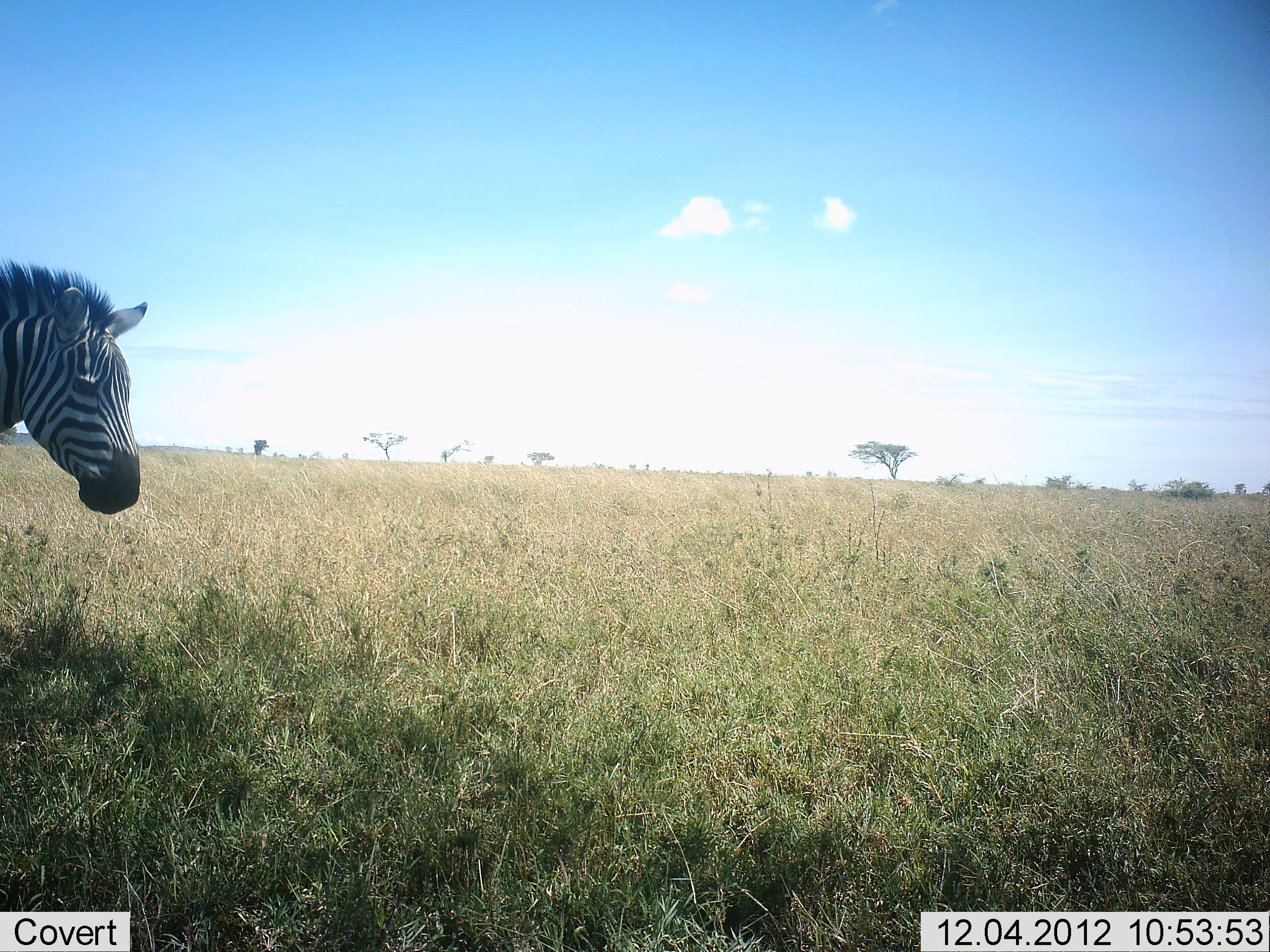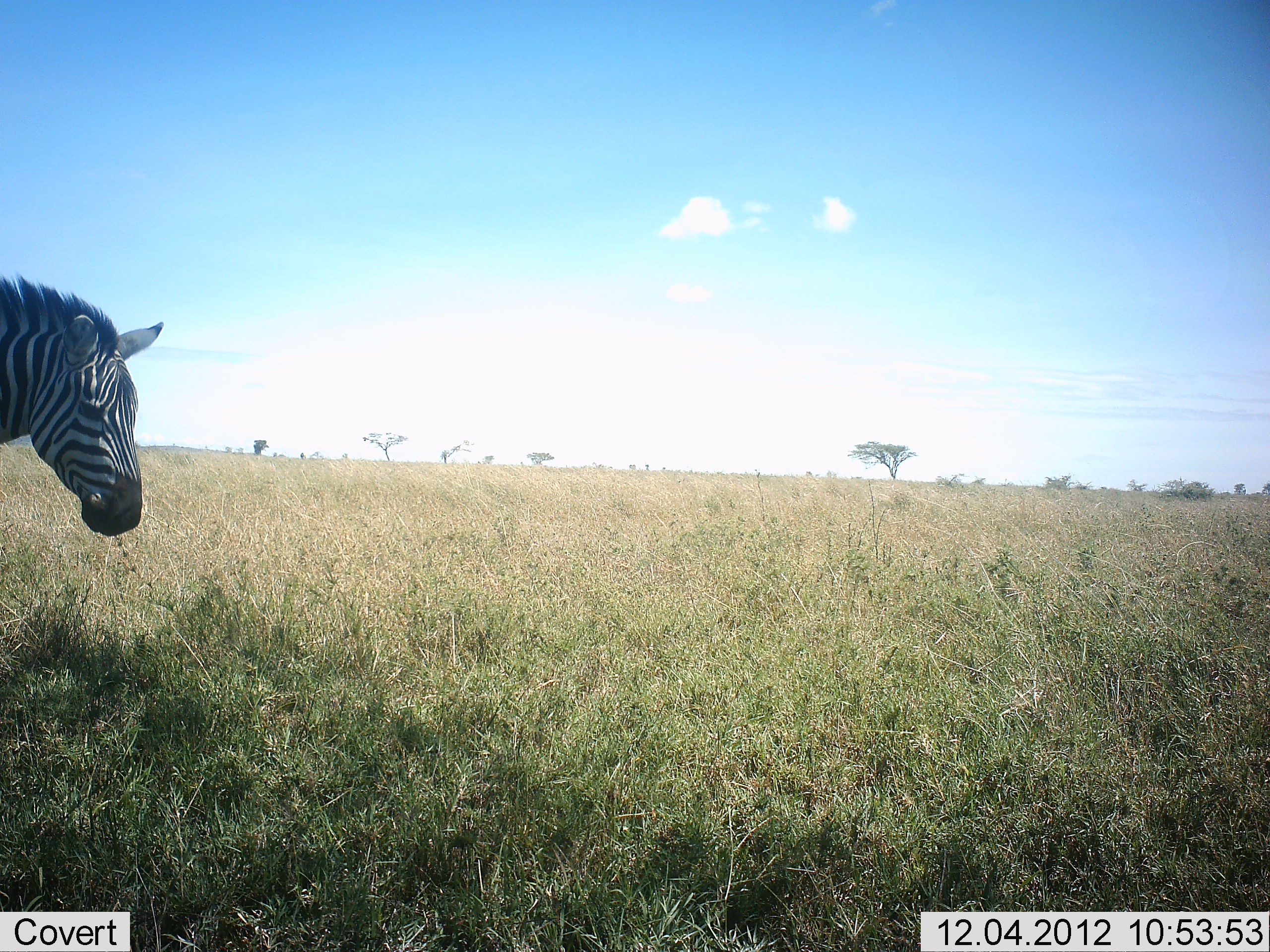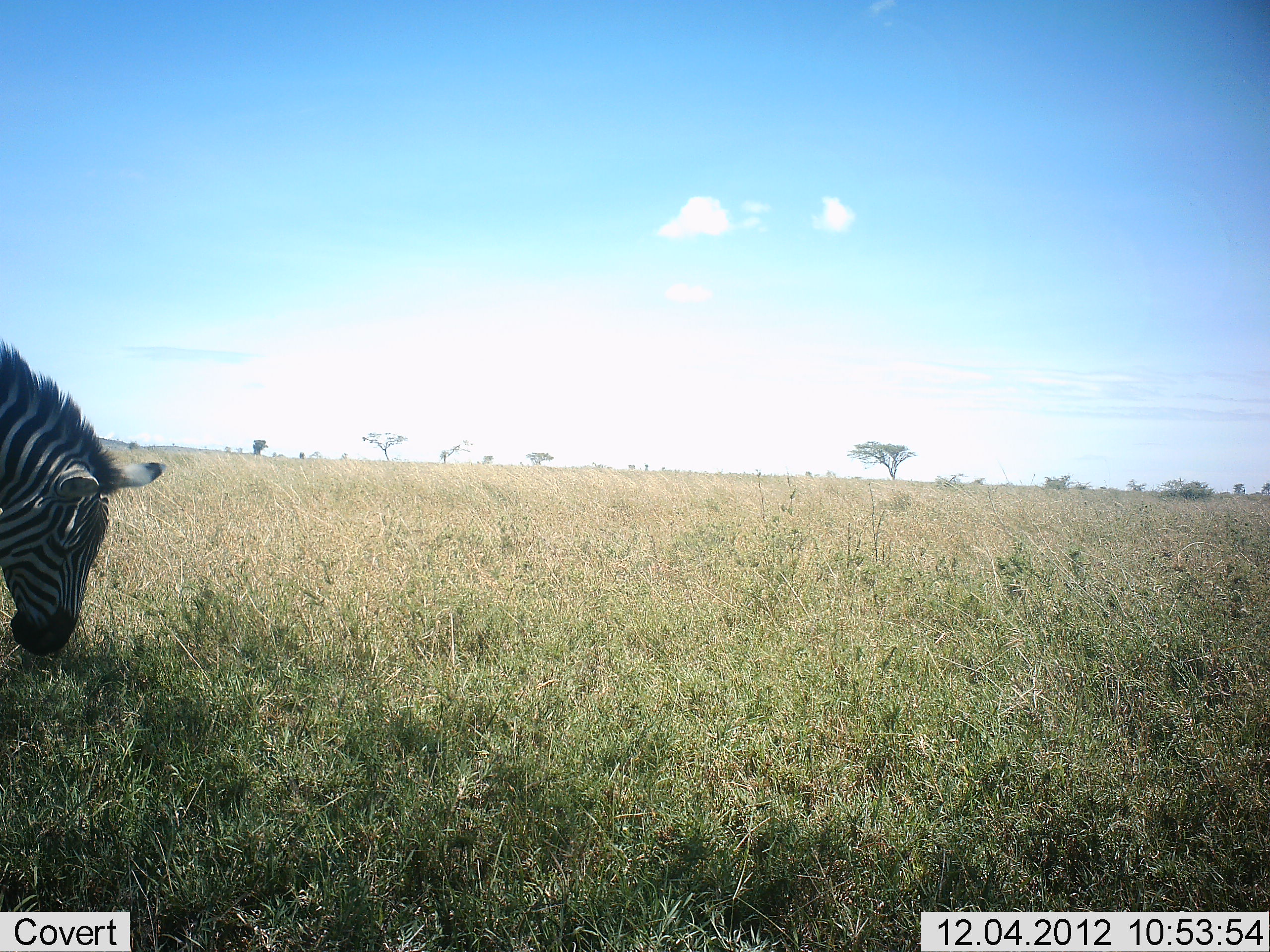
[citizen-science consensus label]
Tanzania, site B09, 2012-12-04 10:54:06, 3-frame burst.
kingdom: Animalia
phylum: Chordata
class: Mammalia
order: Perissodactyla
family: Equidae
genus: Equus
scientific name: Equus quagga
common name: plains zebra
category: zebra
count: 1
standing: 70%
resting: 0%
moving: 10%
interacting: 0%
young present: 0%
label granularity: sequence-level